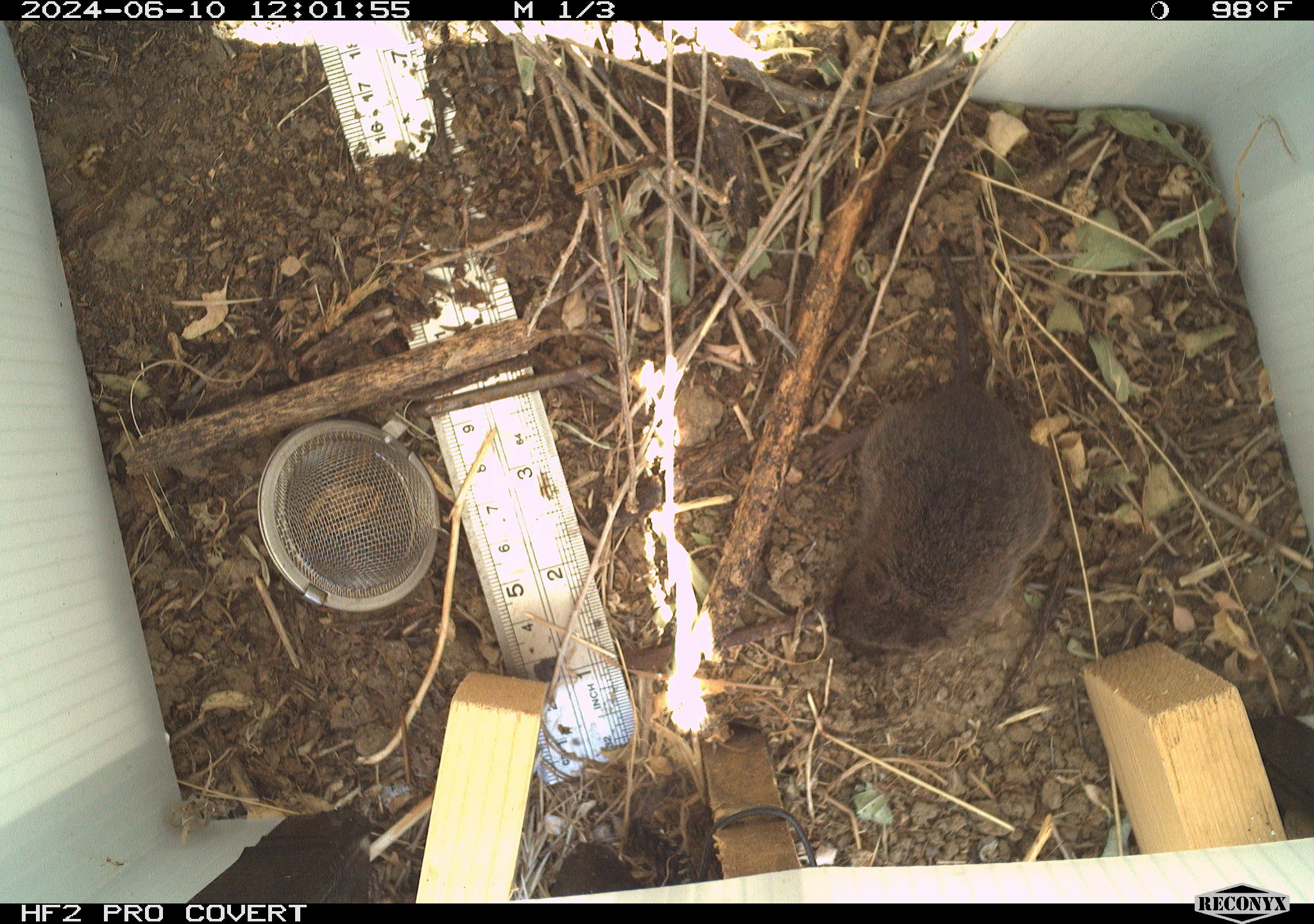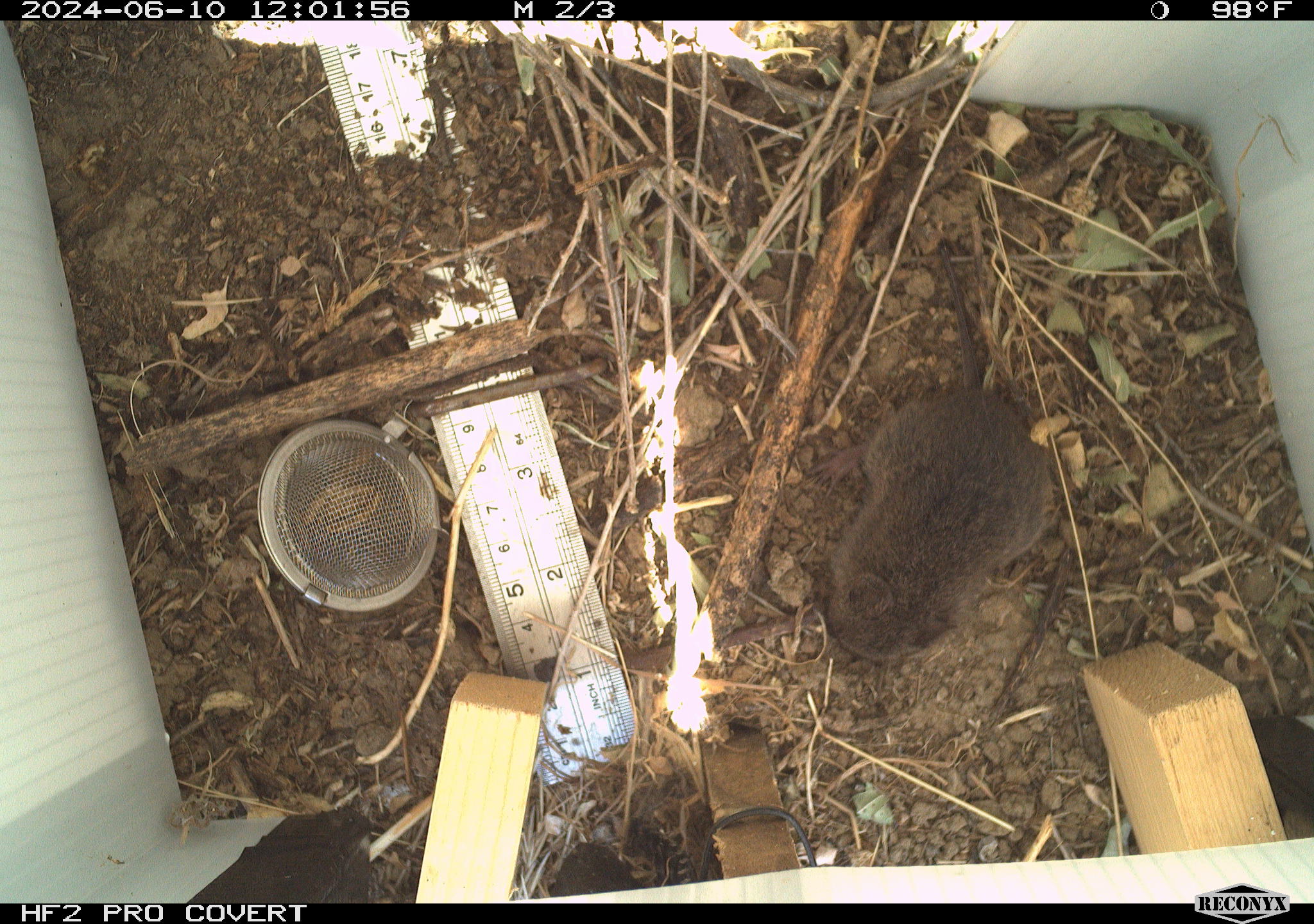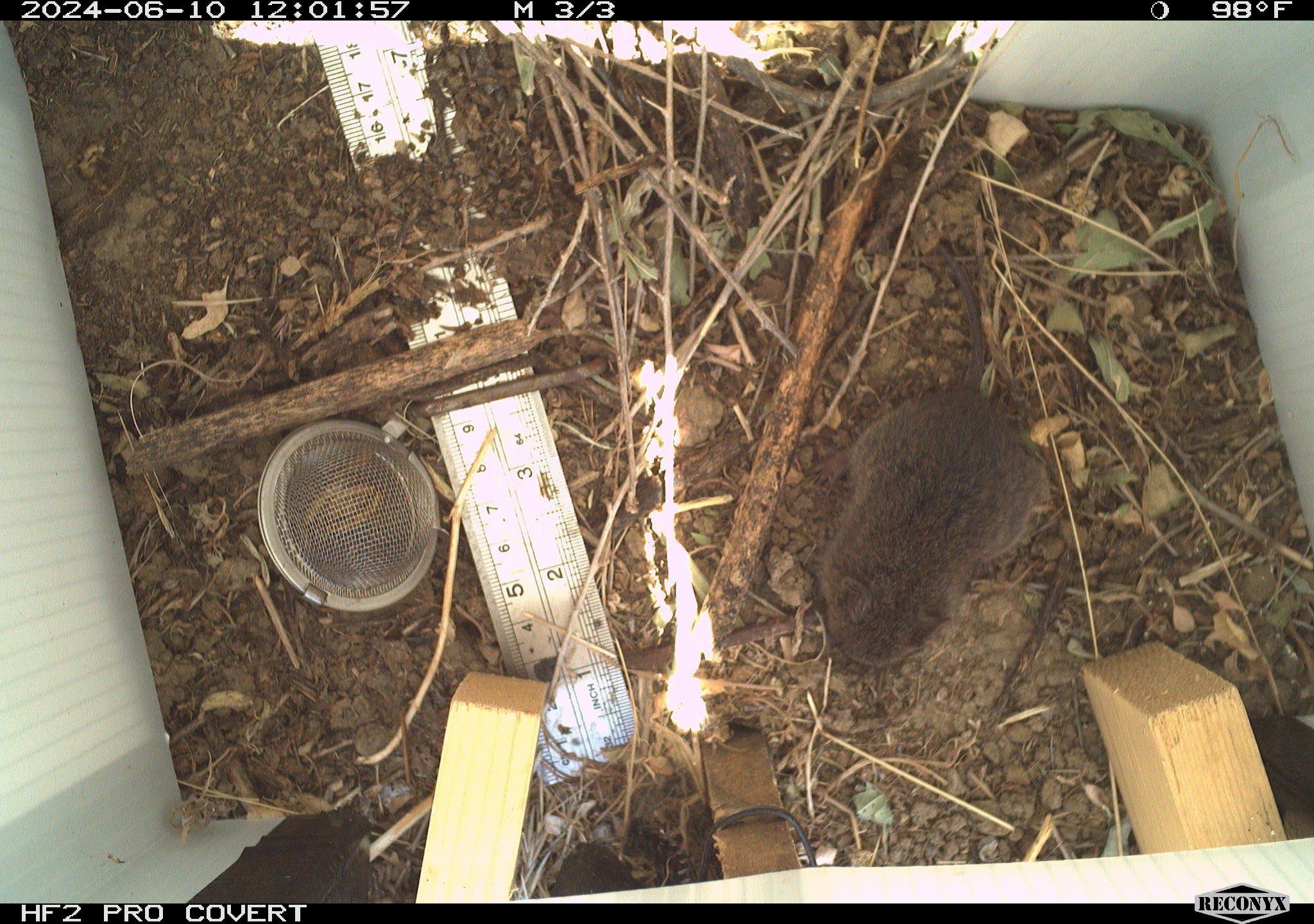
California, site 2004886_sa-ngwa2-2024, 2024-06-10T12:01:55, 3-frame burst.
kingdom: Animalia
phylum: Chordata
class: Mammalia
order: Rodentia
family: Cricetidae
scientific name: Arvicolinae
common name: voles, lemmings, and muskrats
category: arvicolinae subfamily